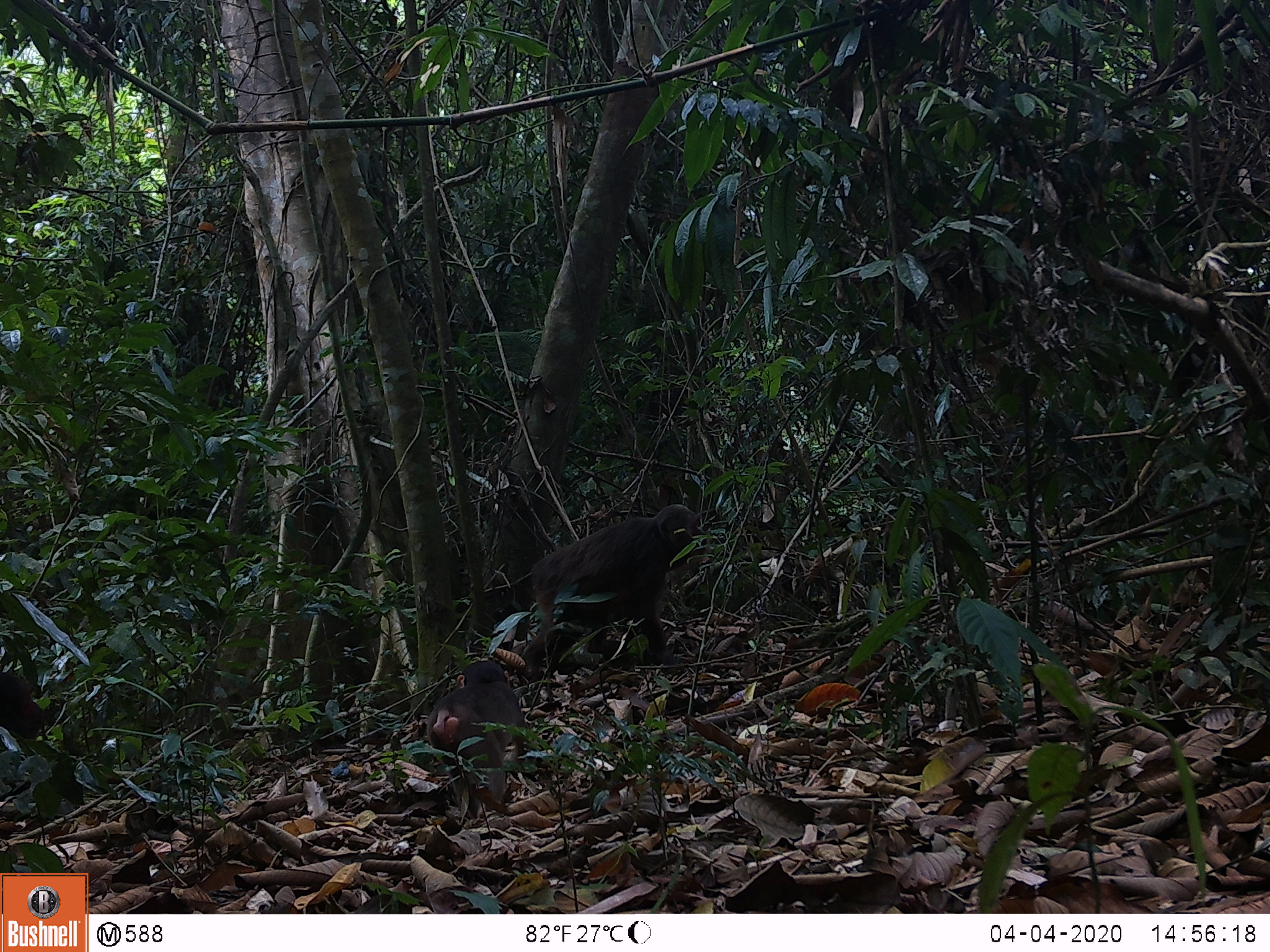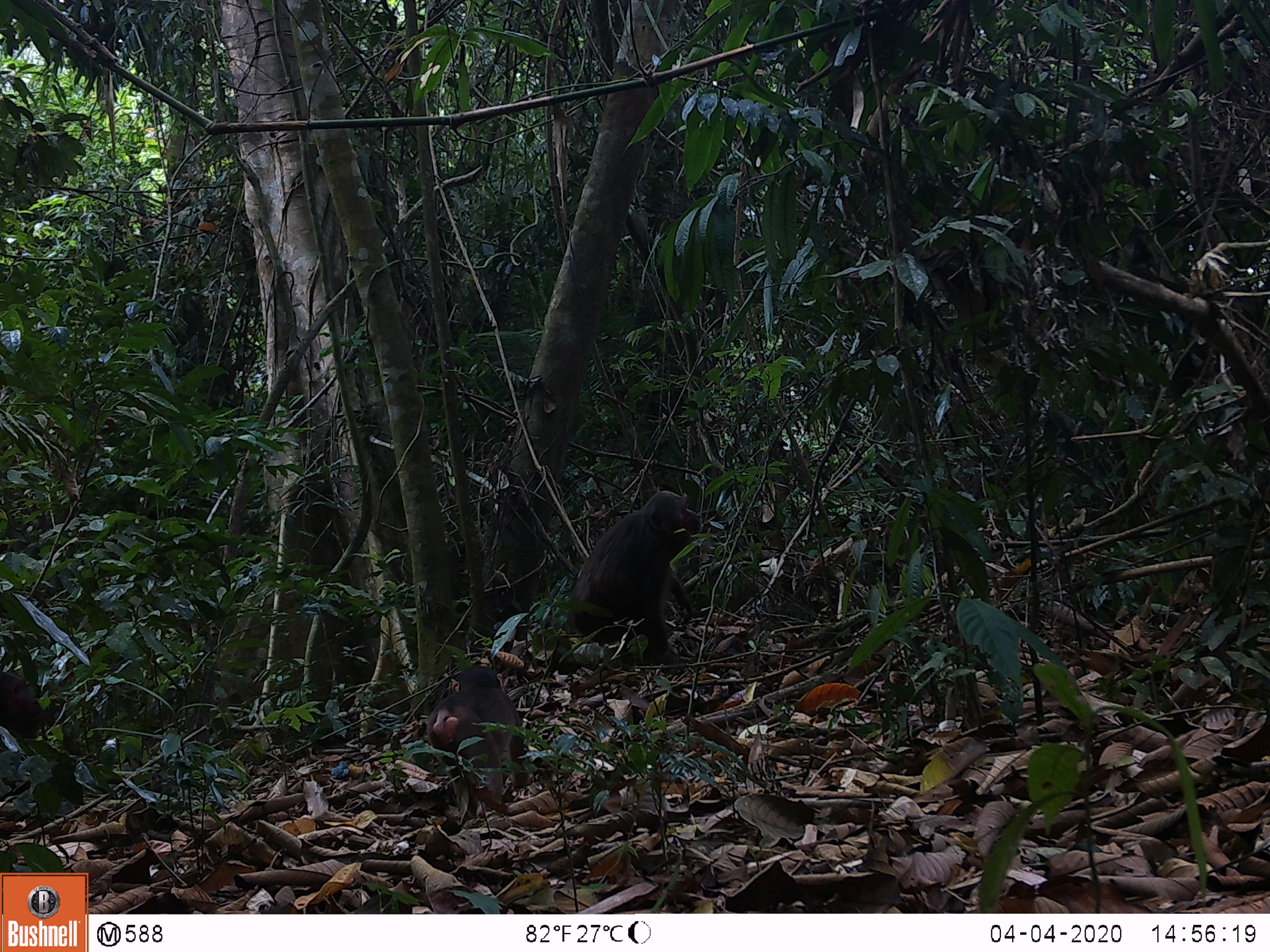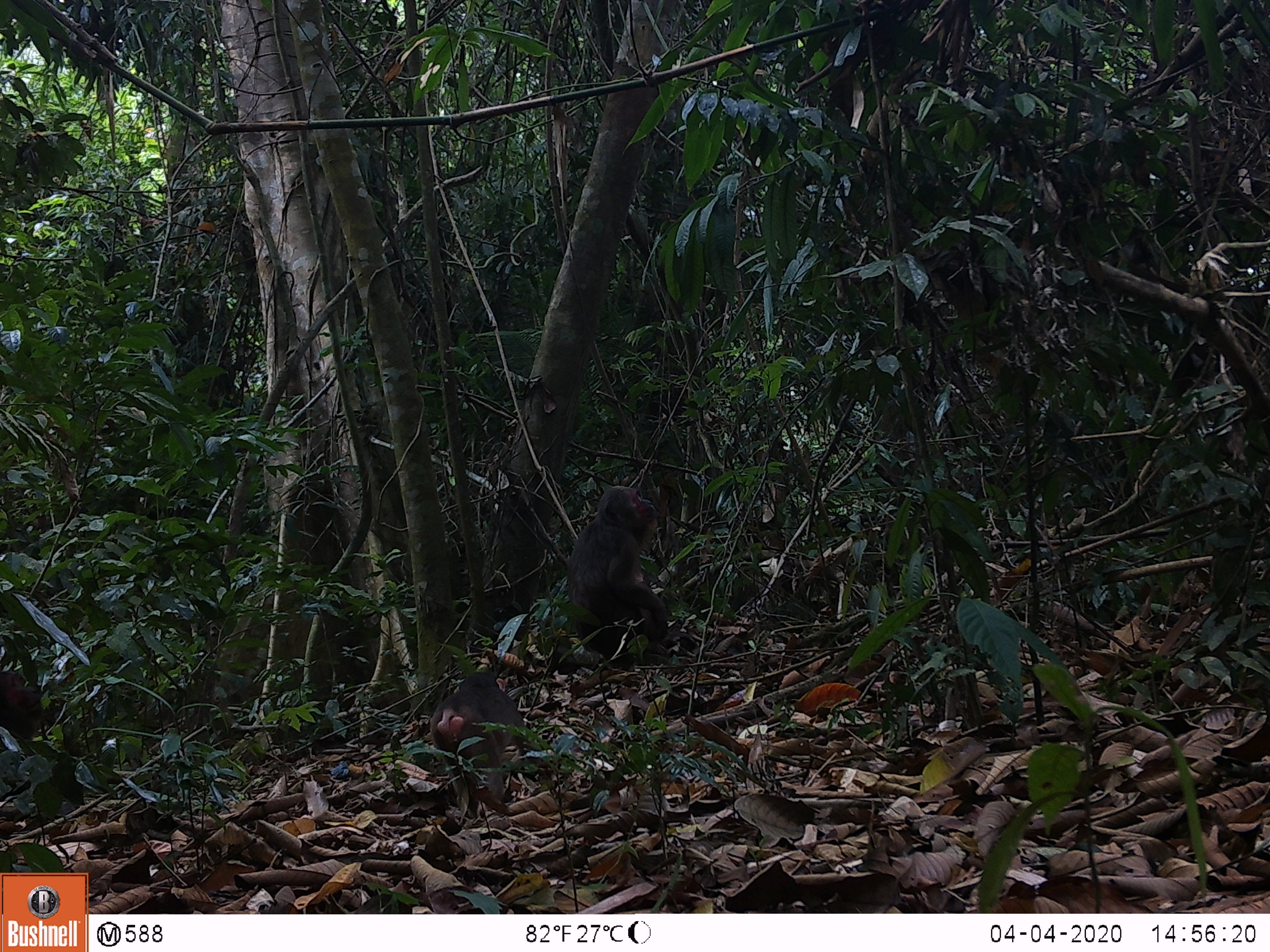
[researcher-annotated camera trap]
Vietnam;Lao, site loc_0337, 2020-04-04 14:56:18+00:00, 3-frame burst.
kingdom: Animalia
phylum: Chordata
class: Mammalia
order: Primates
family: Cercopithecidae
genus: Macaca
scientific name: Macaca arctoides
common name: stump-tailed macaque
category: stump tailed macaque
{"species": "stump tailed macaque (stump-tailed macaque) (Macaca arctoides)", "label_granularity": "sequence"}